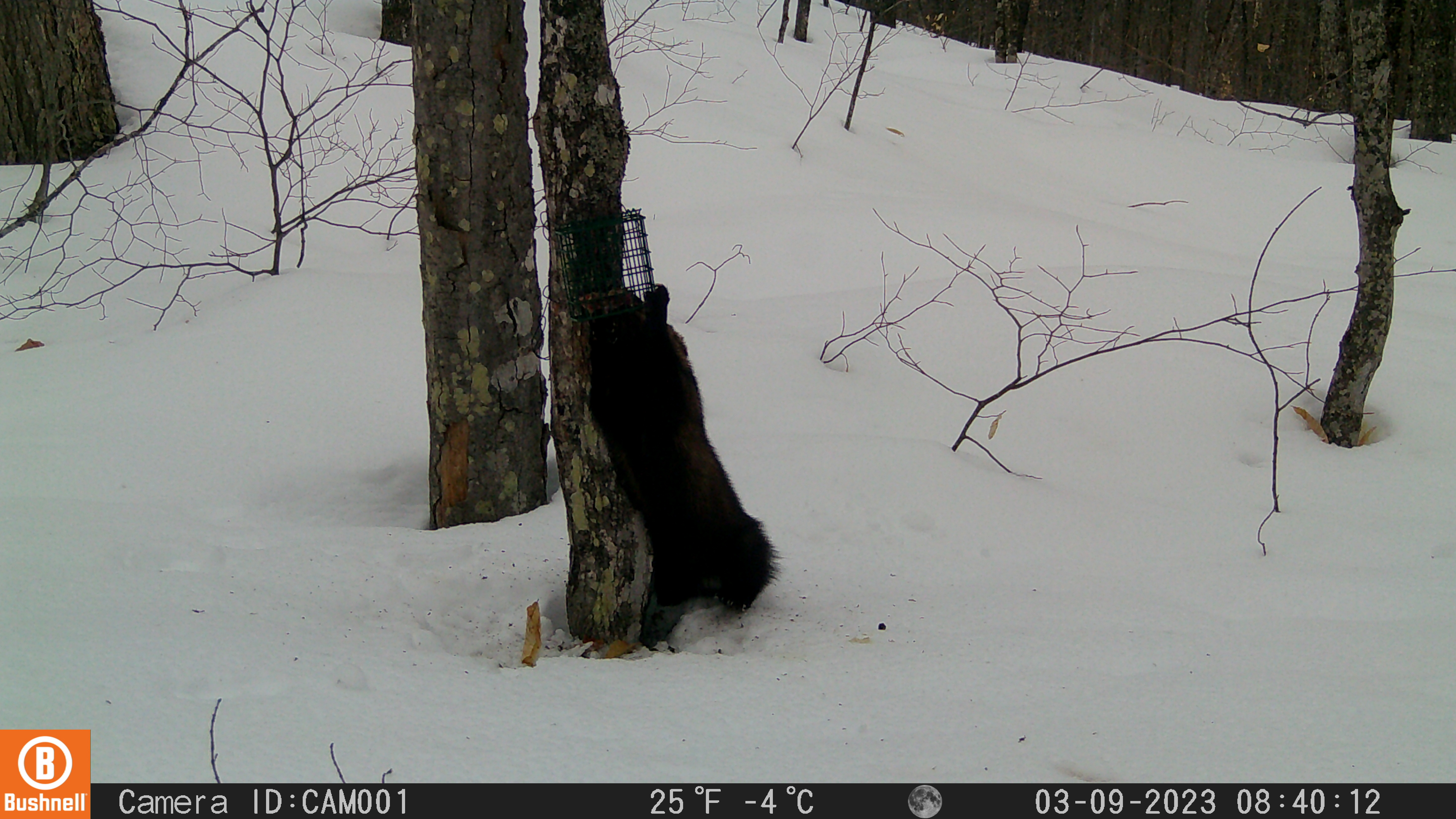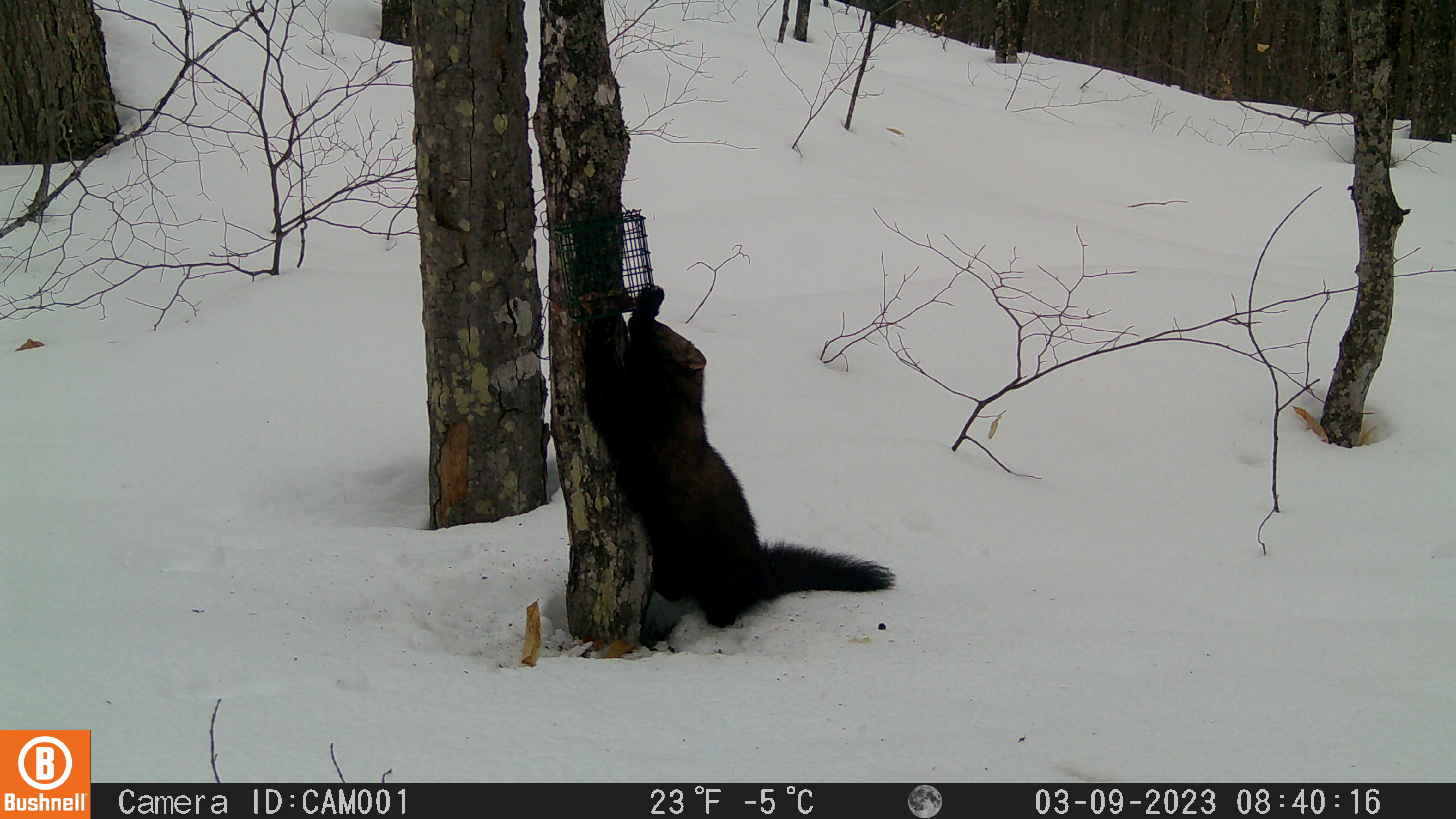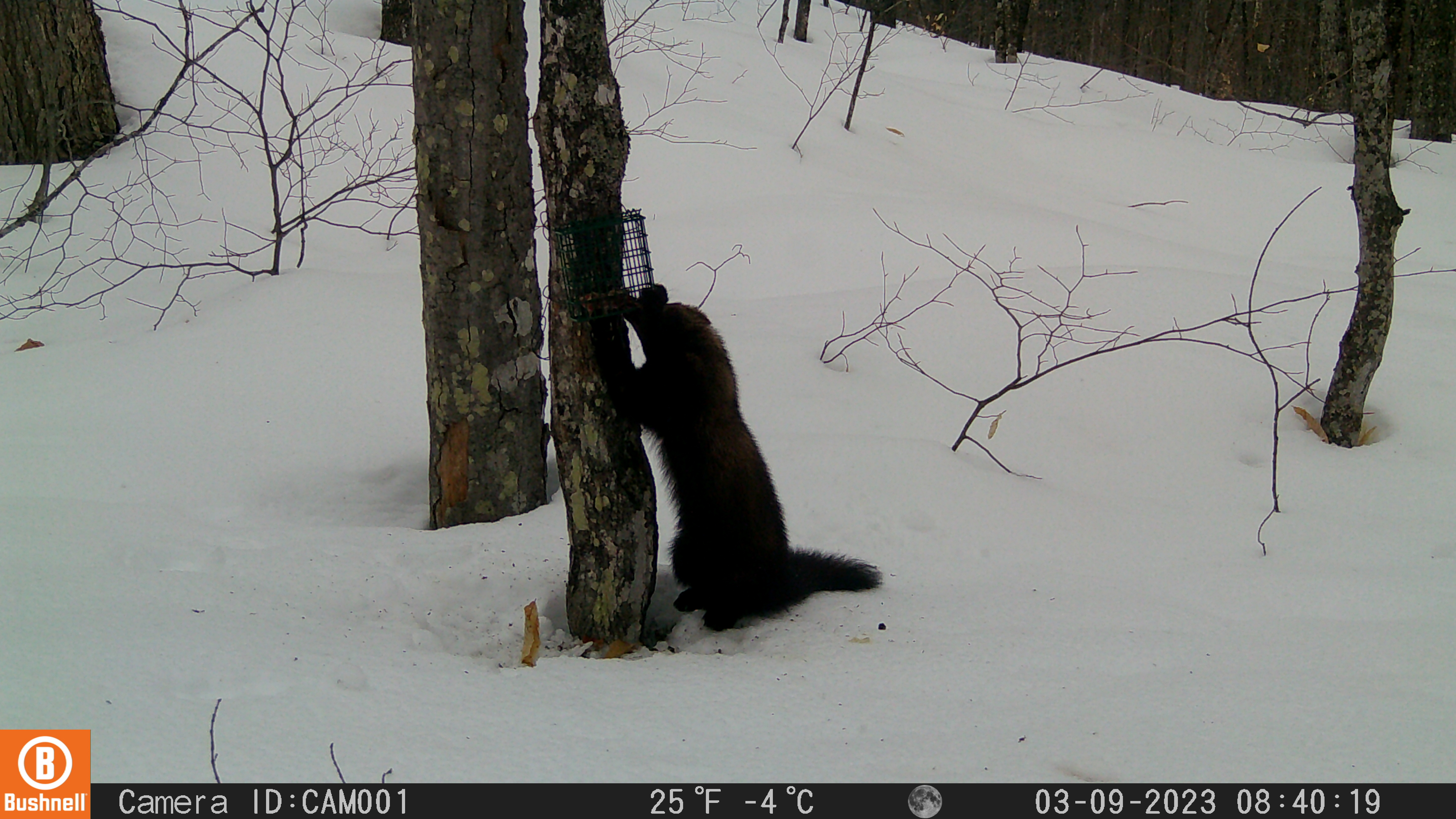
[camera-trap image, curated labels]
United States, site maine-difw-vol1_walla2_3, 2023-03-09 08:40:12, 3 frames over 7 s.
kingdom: Animalia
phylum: Chordata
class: Mammalia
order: Carnivora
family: Mustelidae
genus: Pekania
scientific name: Pekania pennanti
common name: fisher